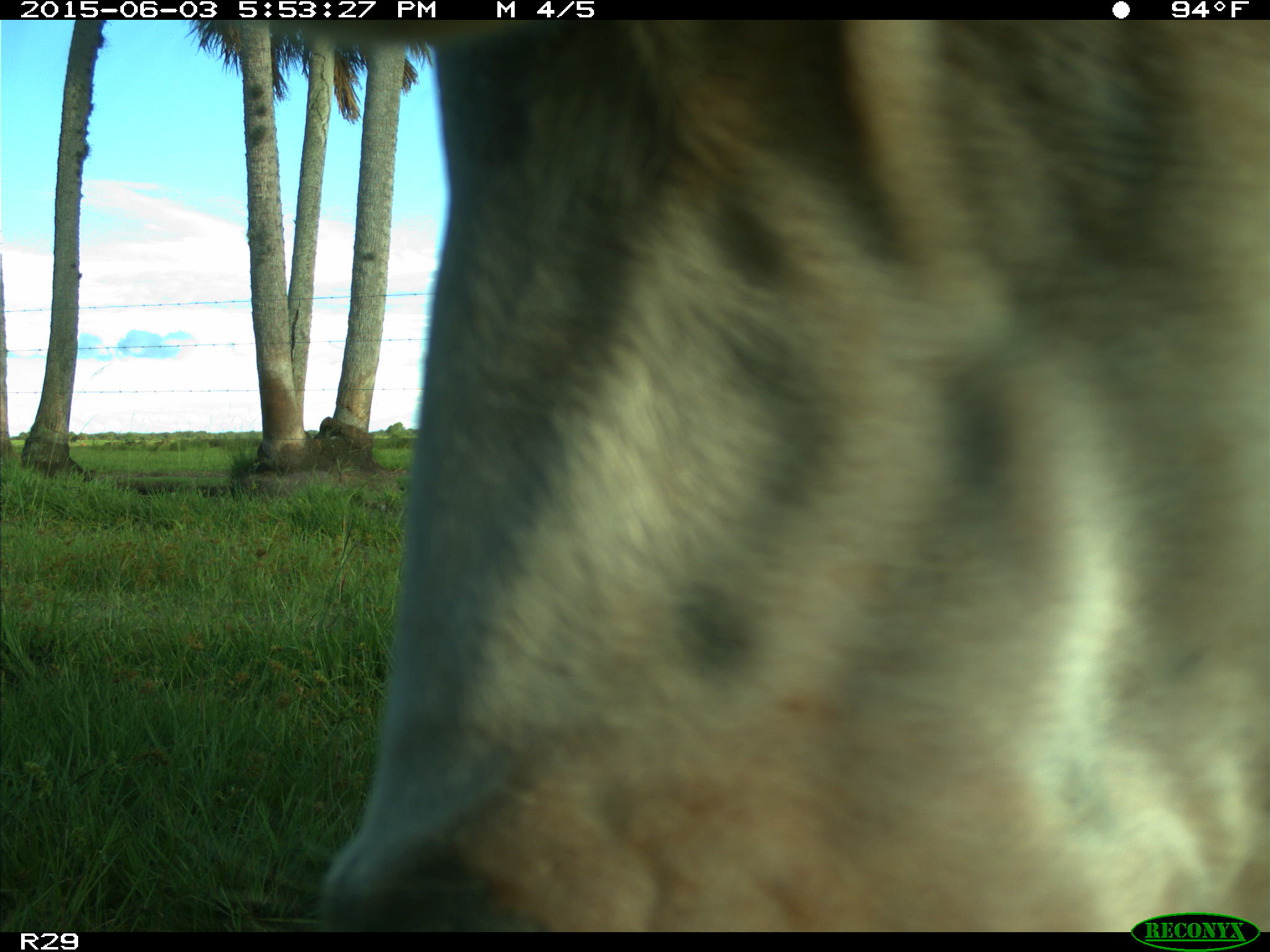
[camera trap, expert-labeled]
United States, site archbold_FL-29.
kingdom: Animalia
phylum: Chordata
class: Mammalia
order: Artiodactyla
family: Bovidae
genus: Bos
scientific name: Bos taurus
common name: domestic cow